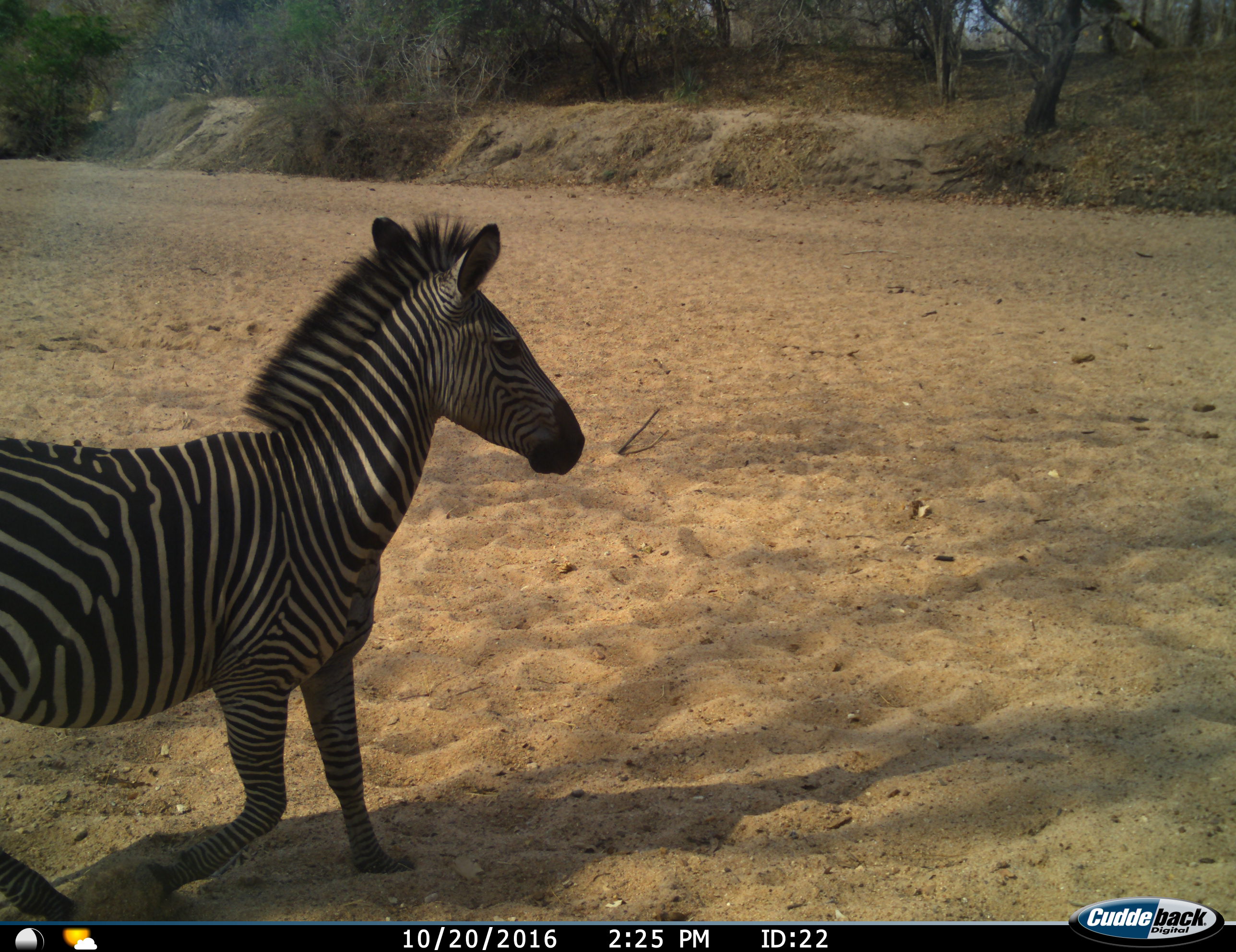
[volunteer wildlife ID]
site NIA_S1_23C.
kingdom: Animalia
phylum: Chordata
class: Mammalia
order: Perissodactyla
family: Equidae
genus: Equus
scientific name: Equus quagga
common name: plains zebra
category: zebraplains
Zebraplains (plains zebra) (Equus quagga), count 1. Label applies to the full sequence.